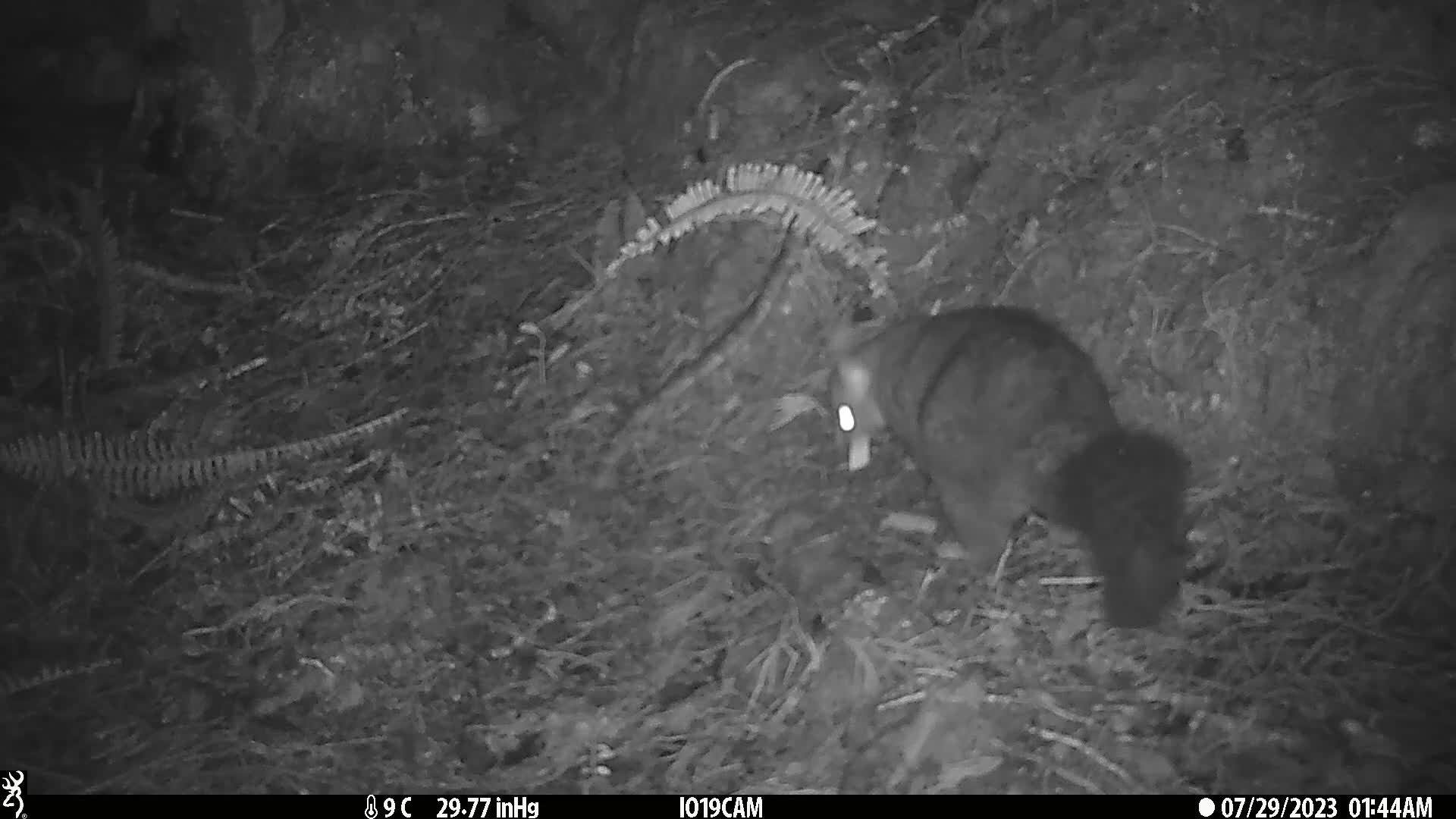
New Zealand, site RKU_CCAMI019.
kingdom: Animalia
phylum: Chordata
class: Mammalia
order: Diprotodontia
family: Phalangeridae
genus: Trichosurus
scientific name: Trichosurus vulpecula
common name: common brushtail possum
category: possum